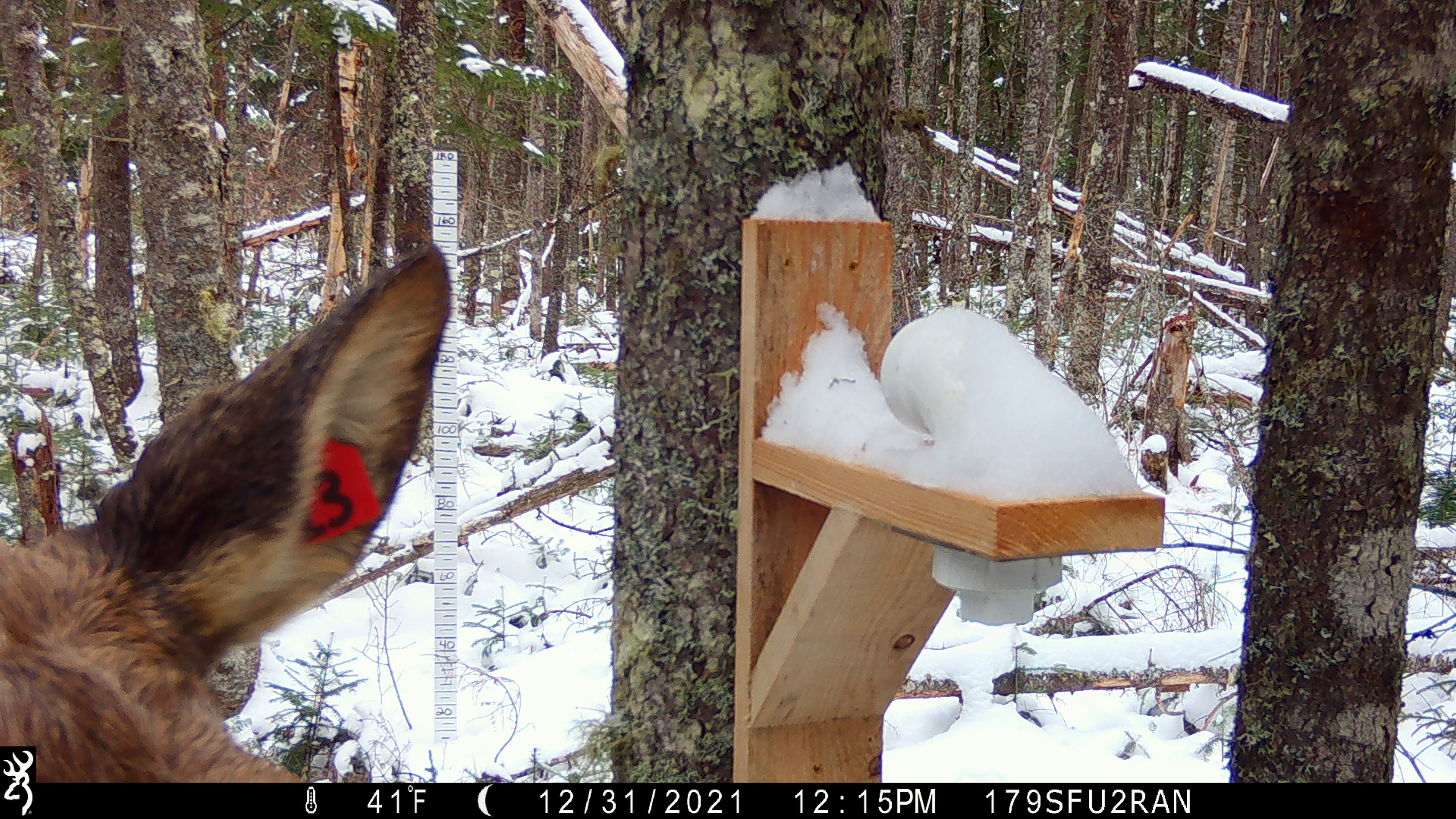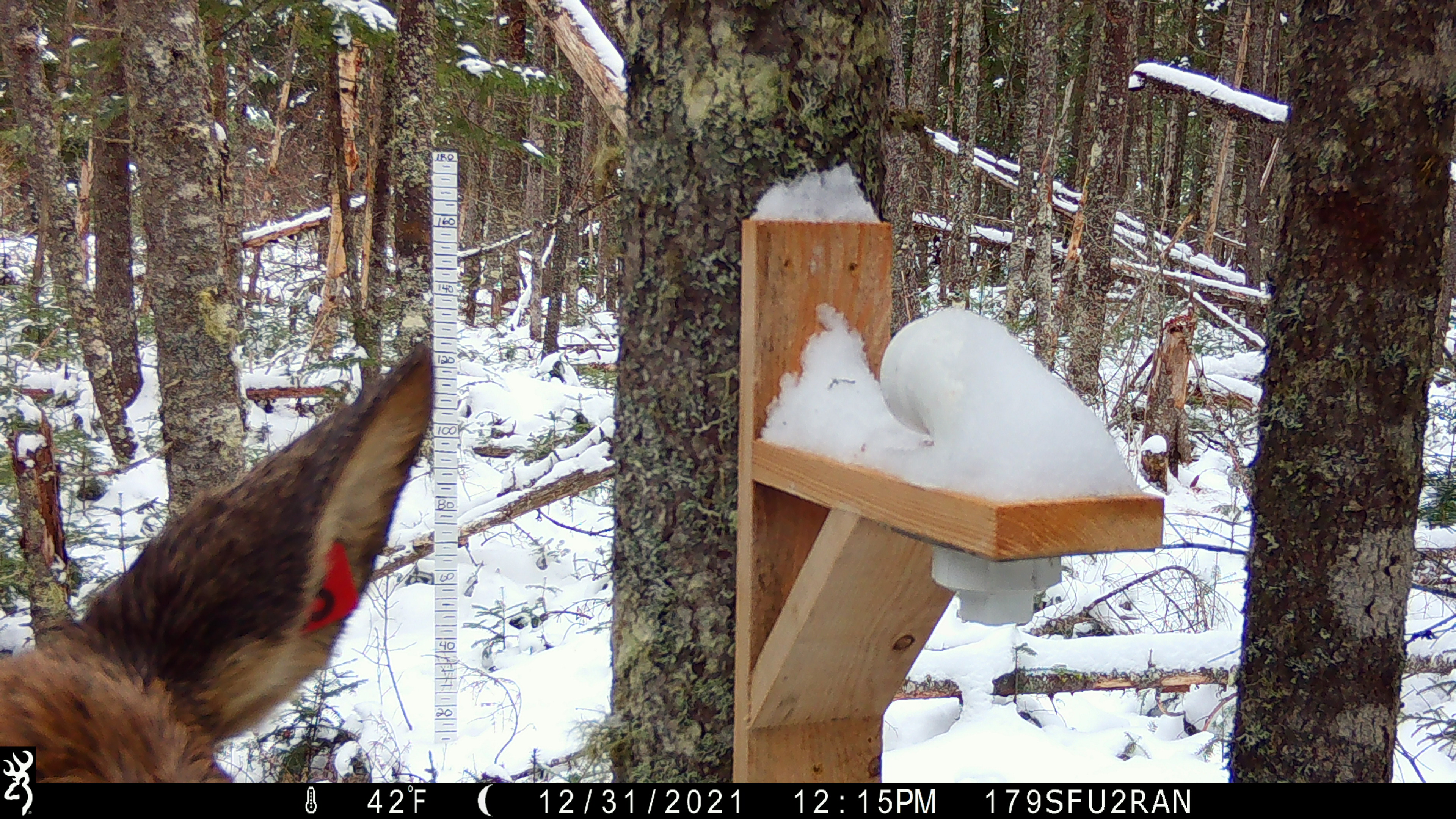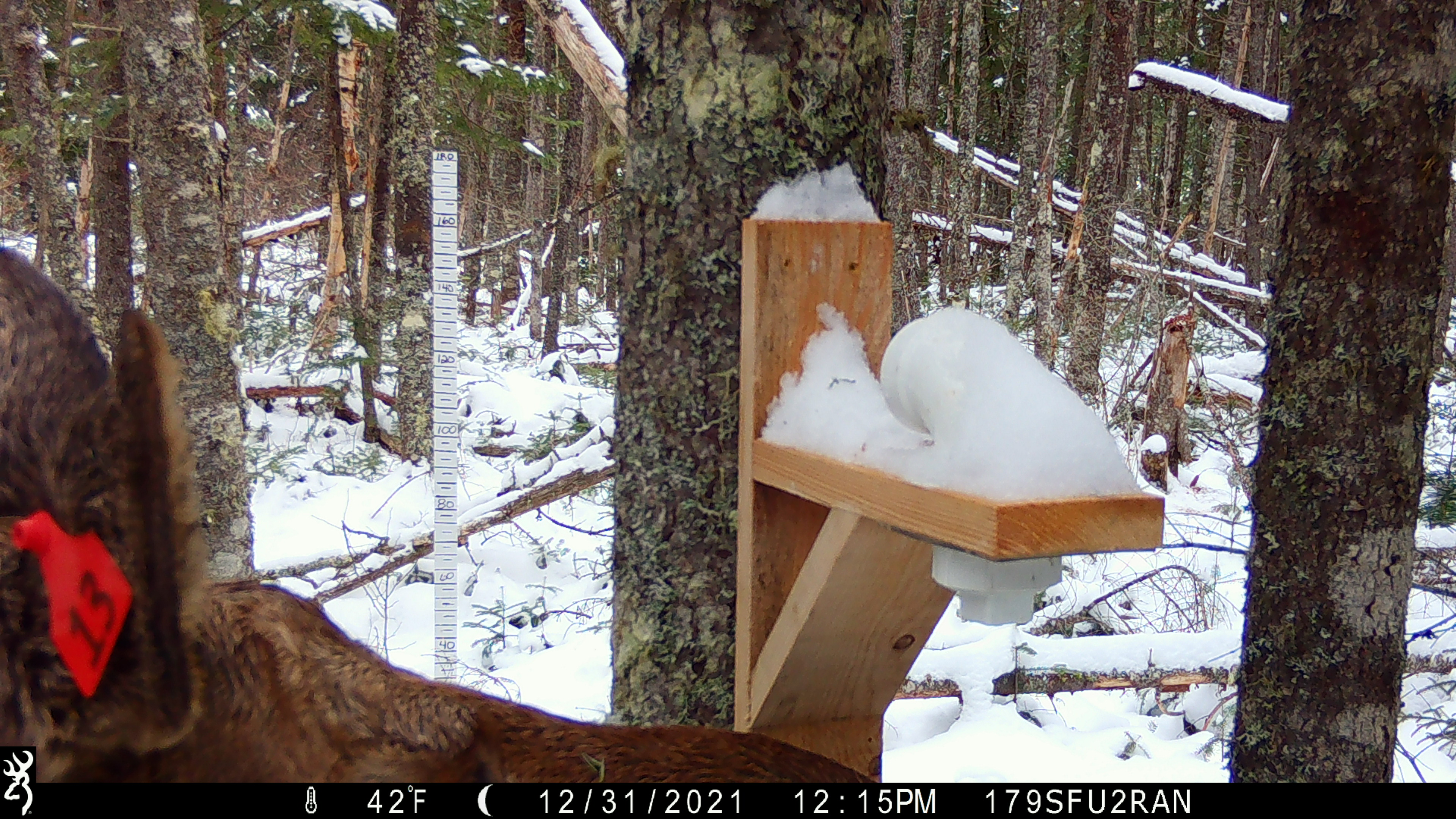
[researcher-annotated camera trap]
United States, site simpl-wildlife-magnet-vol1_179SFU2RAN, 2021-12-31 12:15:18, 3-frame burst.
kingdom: Animalia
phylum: Chordata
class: Mammalia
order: Artiodactyla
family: Cervidae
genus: Alces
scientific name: Alces alces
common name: moose